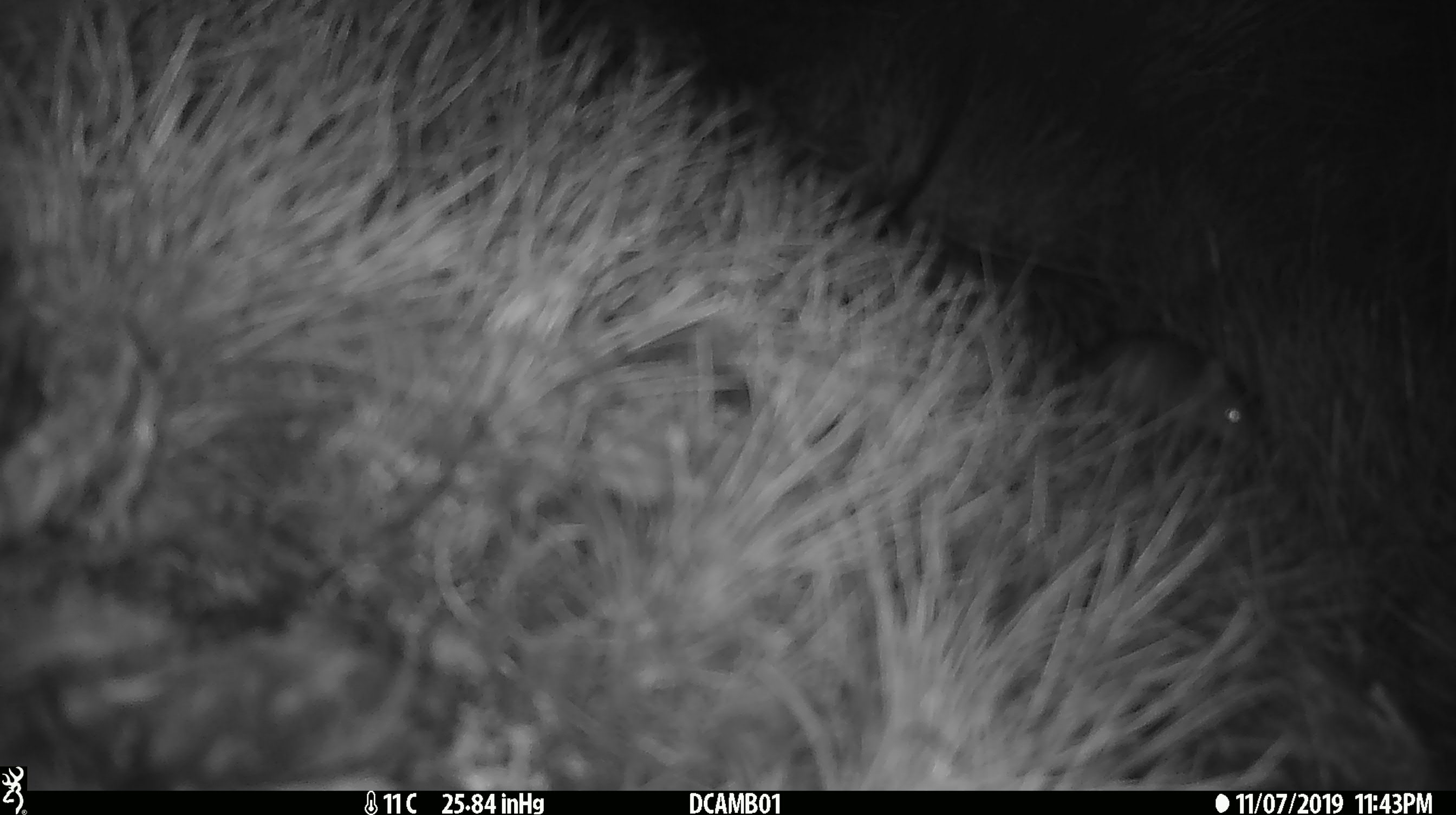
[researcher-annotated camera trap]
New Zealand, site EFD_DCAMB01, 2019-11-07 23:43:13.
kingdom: Animalia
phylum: Chordata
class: Mammalia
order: Rodentia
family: Muridae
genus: Mus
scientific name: Mus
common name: mouse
Mouse (Mus).